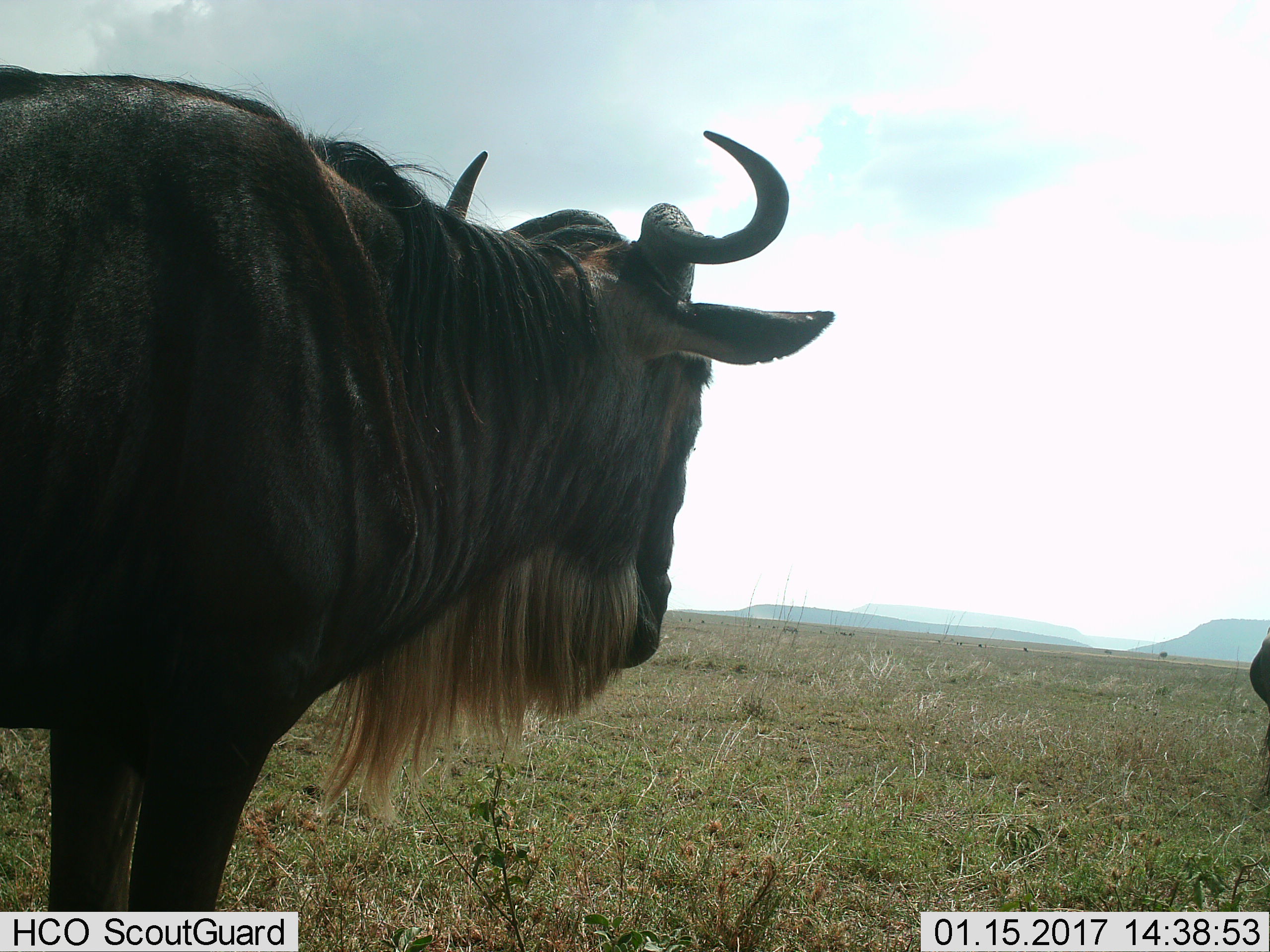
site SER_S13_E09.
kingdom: Animalia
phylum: Chordata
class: Mammalia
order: Artiodactyla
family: Bovidae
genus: Connochaetes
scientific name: Connochaetes taurinus taurinus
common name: blue wildebeest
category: wildebeestblue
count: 2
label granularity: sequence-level